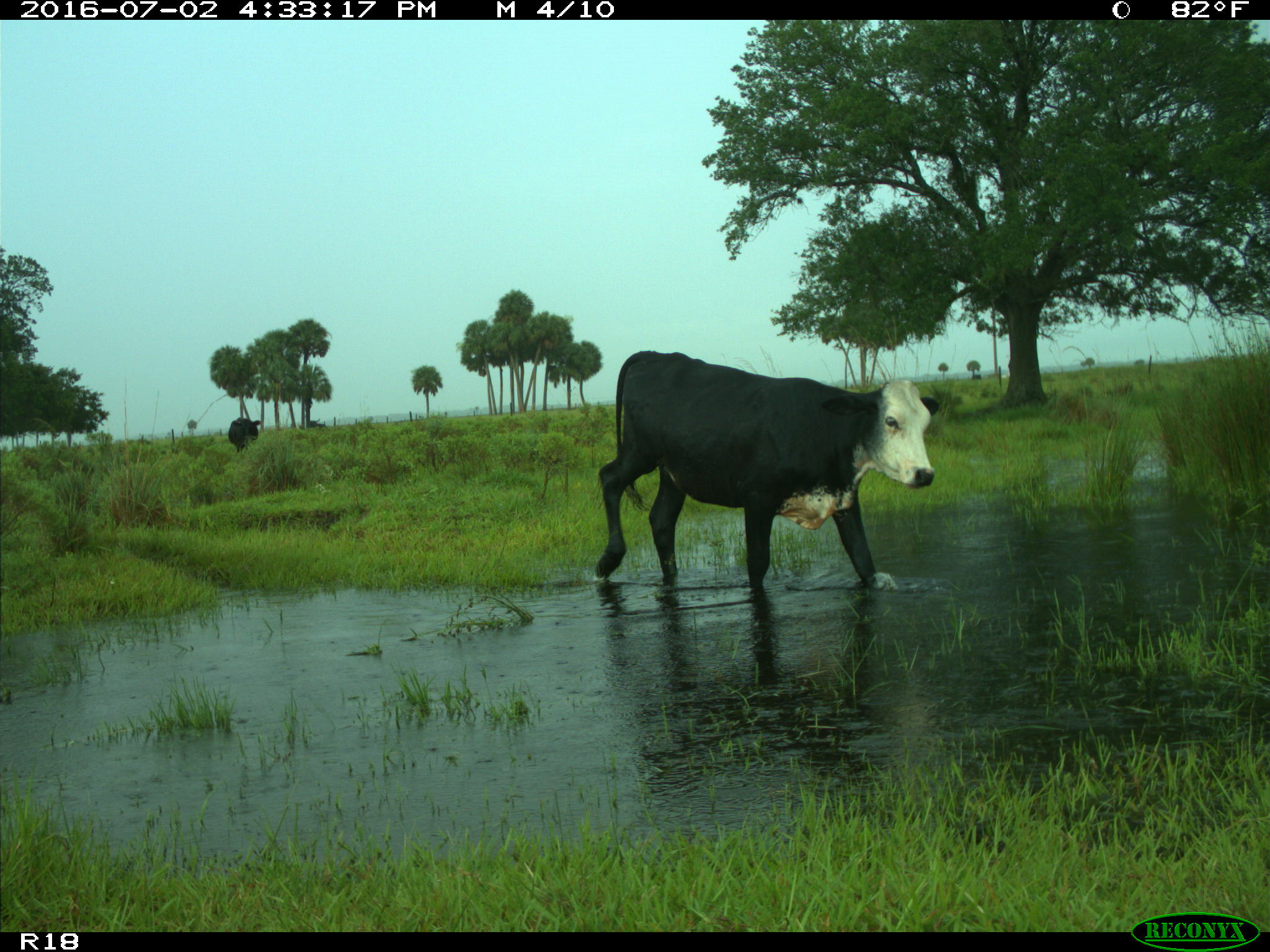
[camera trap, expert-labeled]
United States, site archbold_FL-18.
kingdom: Animalia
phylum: Chordata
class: Mammalia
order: Artiodactyla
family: Bovidae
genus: Bos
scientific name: Bos taurus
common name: domestic cow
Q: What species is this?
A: Bos taurus (domestic cow).